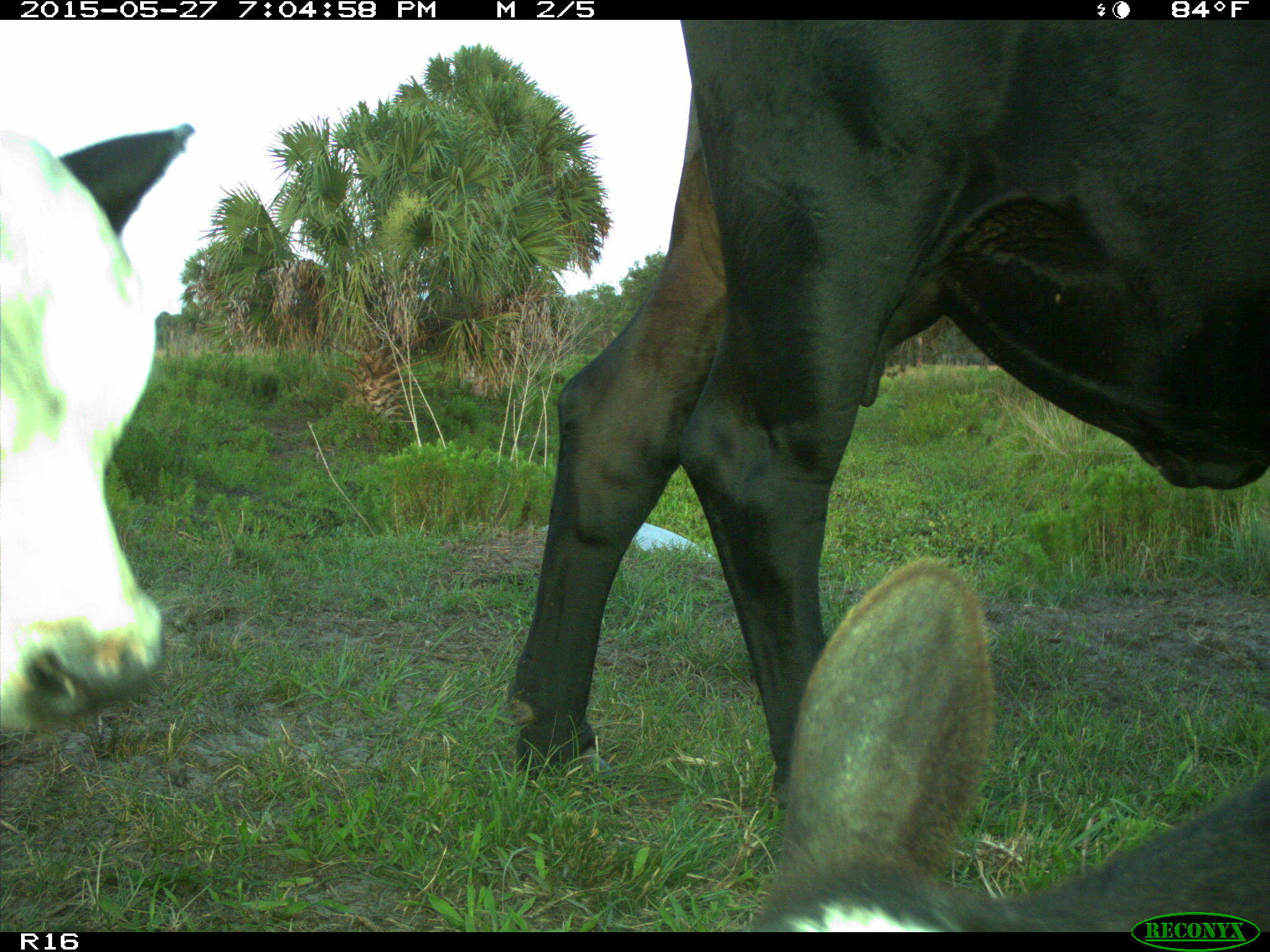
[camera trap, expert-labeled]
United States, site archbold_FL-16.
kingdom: Animalia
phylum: Chordata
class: Mammalia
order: Artiodactyla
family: Bovidae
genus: Bos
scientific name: Bos taurus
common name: domestic cow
Bos taurus (domestic cow).